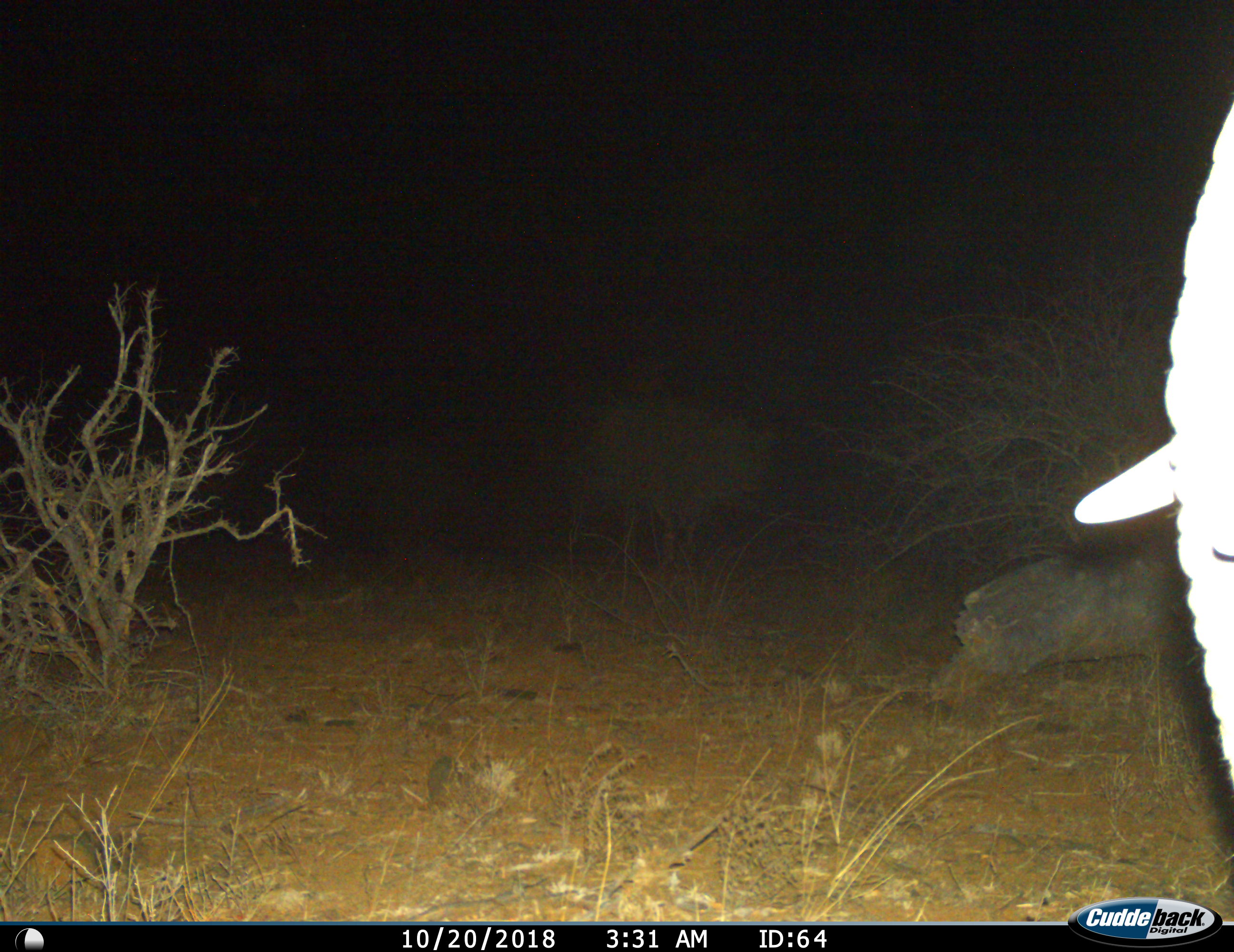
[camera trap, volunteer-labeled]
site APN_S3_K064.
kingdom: Animalia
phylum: Chordata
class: Mammalia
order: Proboscidea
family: Elephantidae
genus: Loxodonta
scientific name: Loxodonta africana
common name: african bush elephant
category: elephant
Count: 1.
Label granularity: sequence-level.